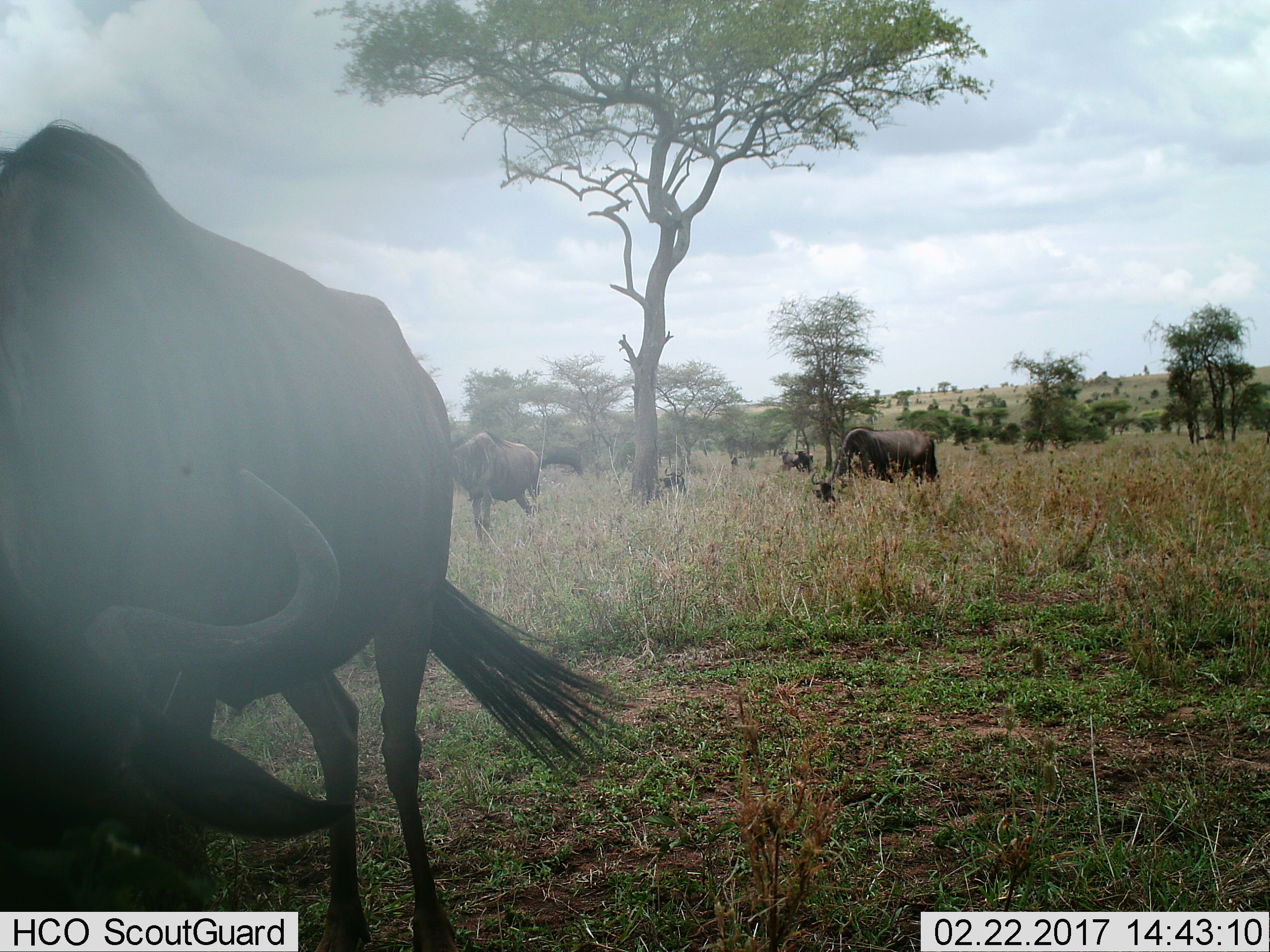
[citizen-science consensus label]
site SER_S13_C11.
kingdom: Animalia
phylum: Chordata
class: Mammalia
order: Artiodactyla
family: Bovidae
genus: Connochaetes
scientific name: Connochaetes taurinus taurinus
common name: blue wildebeest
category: wildebeestblue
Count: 6.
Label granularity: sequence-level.